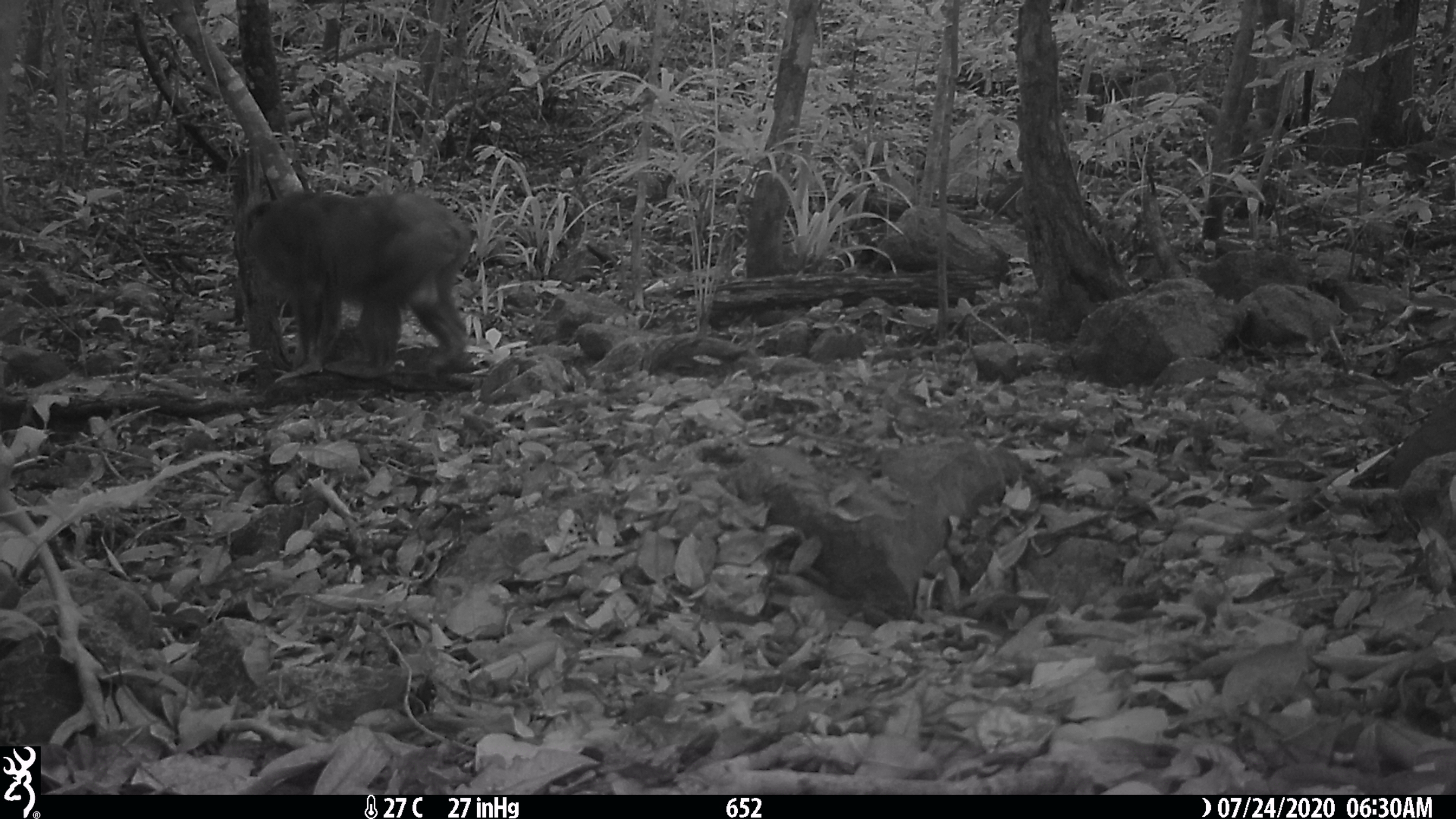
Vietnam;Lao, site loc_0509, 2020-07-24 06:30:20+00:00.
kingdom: Animalia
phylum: Chordata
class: Mammalia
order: Primates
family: Cercopithecidae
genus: Macaca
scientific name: Macaca arctoides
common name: stump-tailed macaque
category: stump tailed macaque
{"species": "stump tailed macaque (stump-tailed macaque) (Macaca arctoides)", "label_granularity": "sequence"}